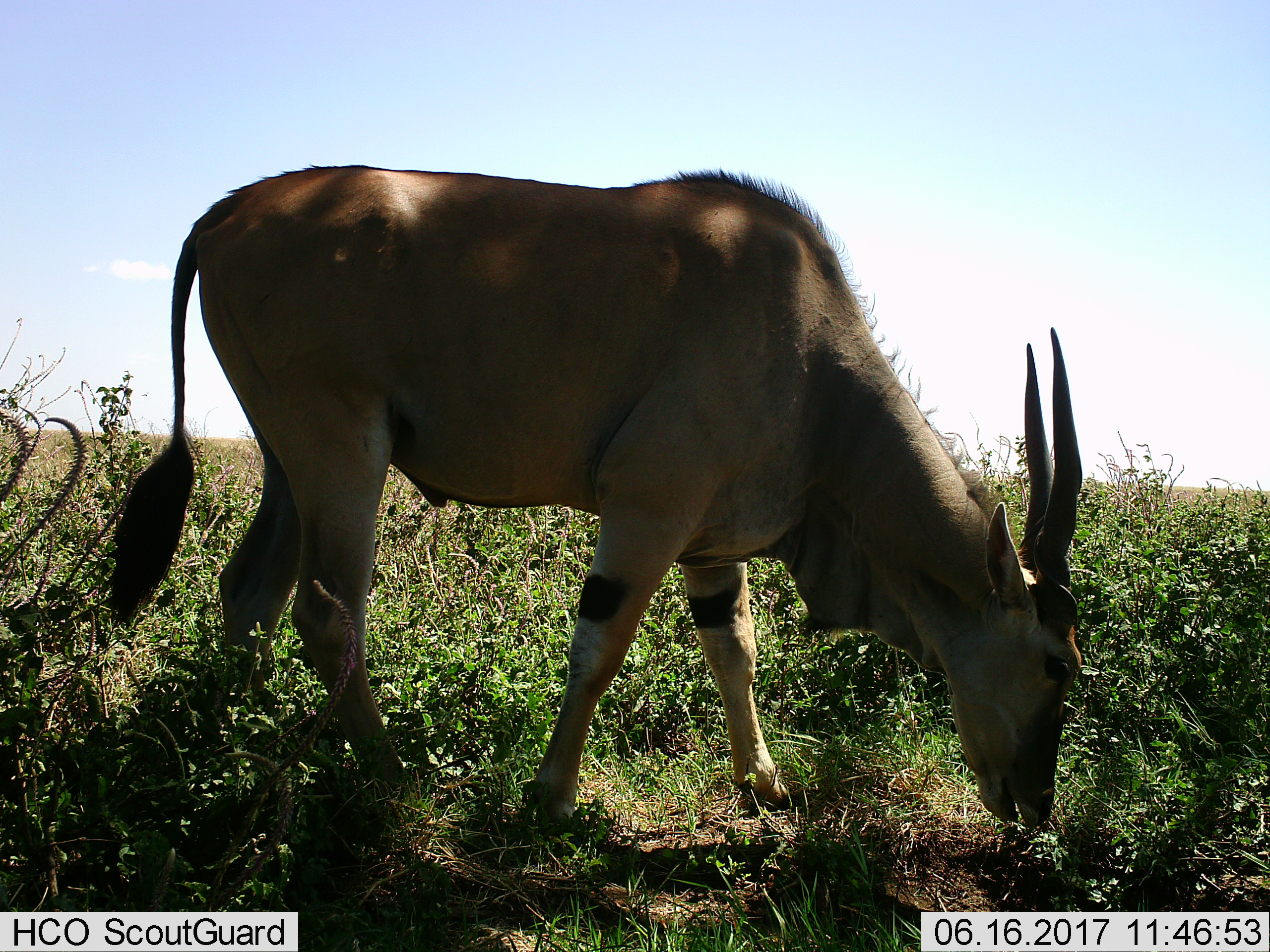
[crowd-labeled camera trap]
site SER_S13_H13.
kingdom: Animalia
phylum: Chordata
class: Mammalia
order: Artiodactyla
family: Bovidae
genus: Tragelaphus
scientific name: Tragelaphus oryx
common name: eland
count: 1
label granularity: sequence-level